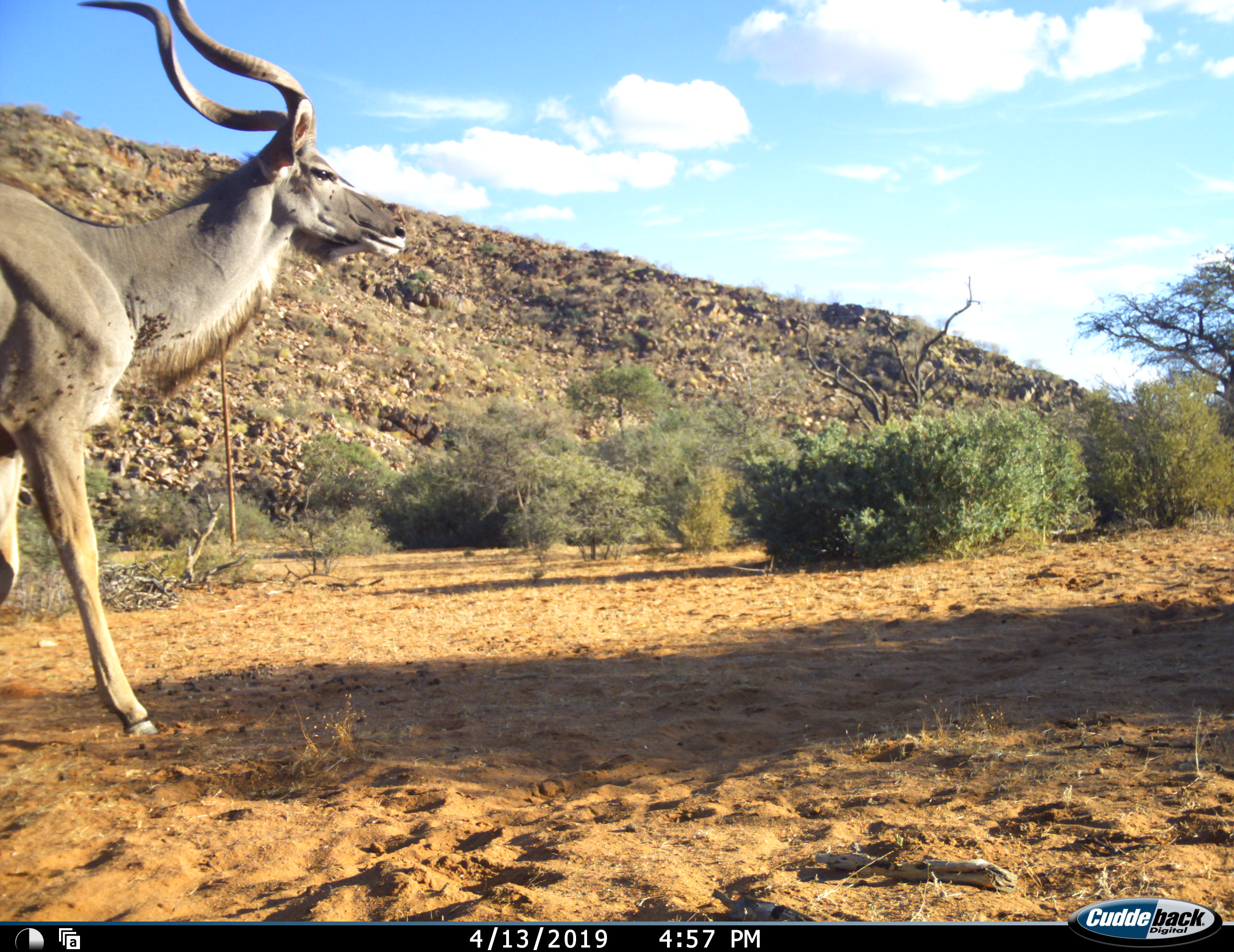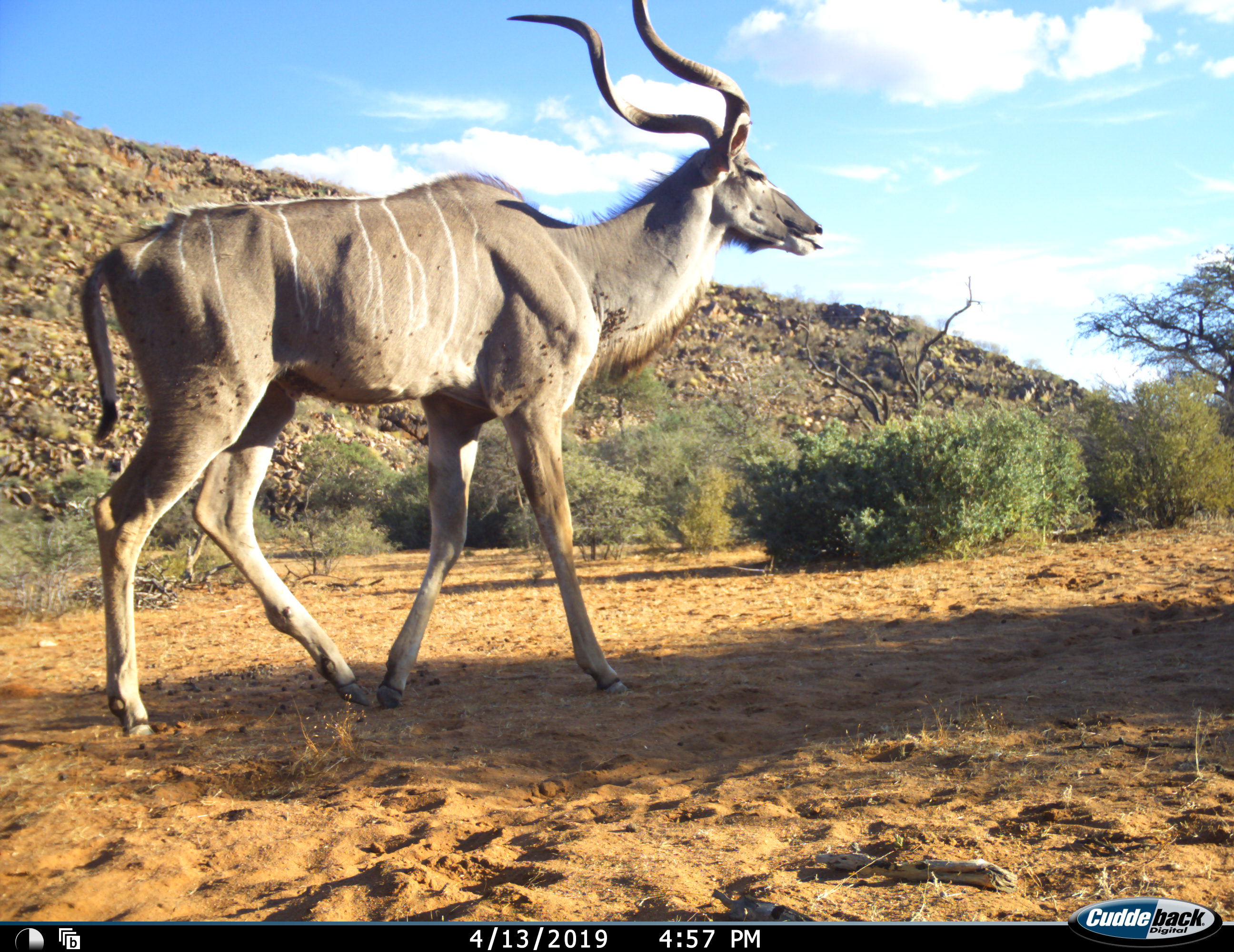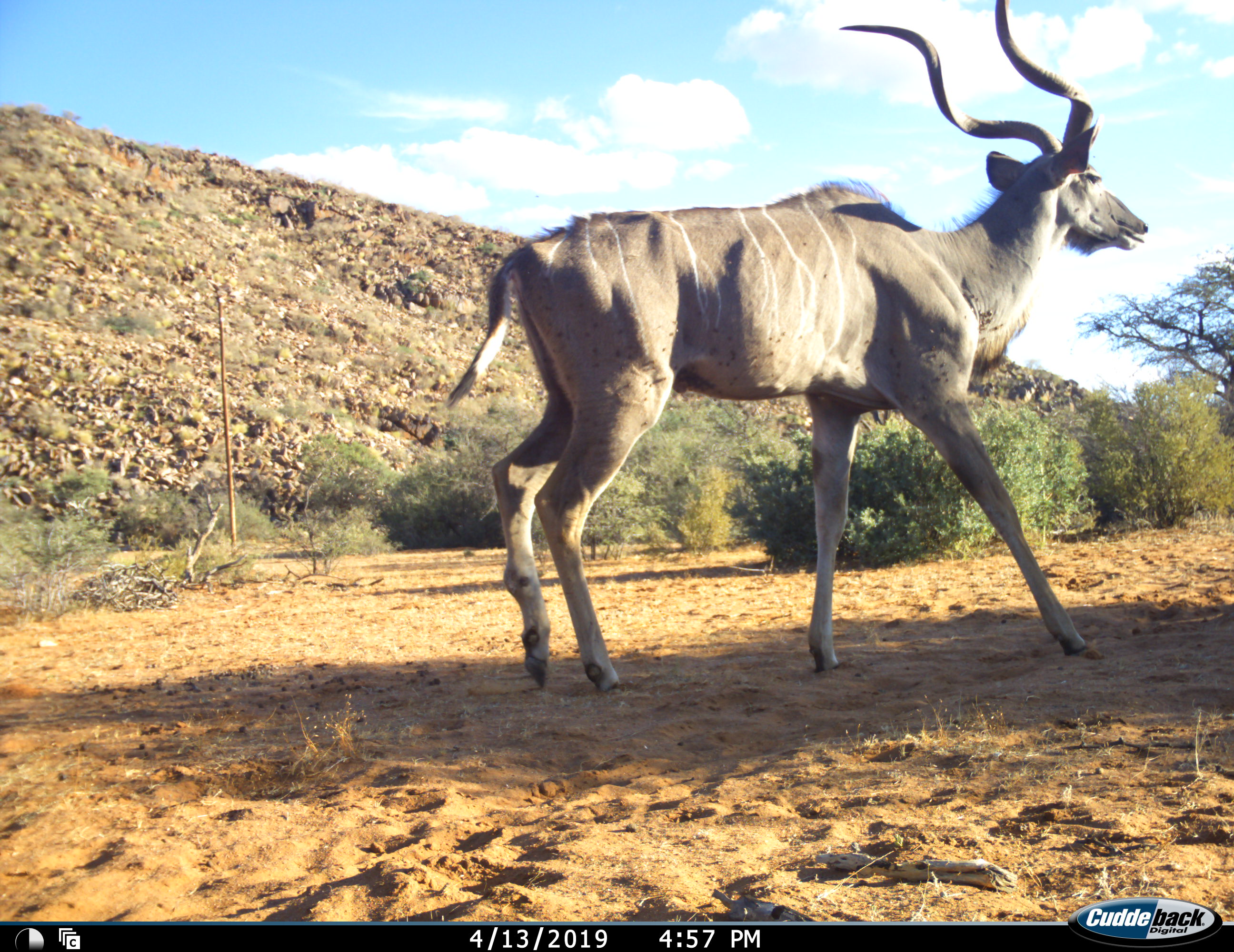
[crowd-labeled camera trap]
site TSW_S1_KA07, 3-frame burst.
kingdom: Animalia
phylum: Chordata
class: Mammalia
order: Artiodactyla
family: Bovidae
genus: Tragelaphus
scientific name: Tragelaphus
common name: kudu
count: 1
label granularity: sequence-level